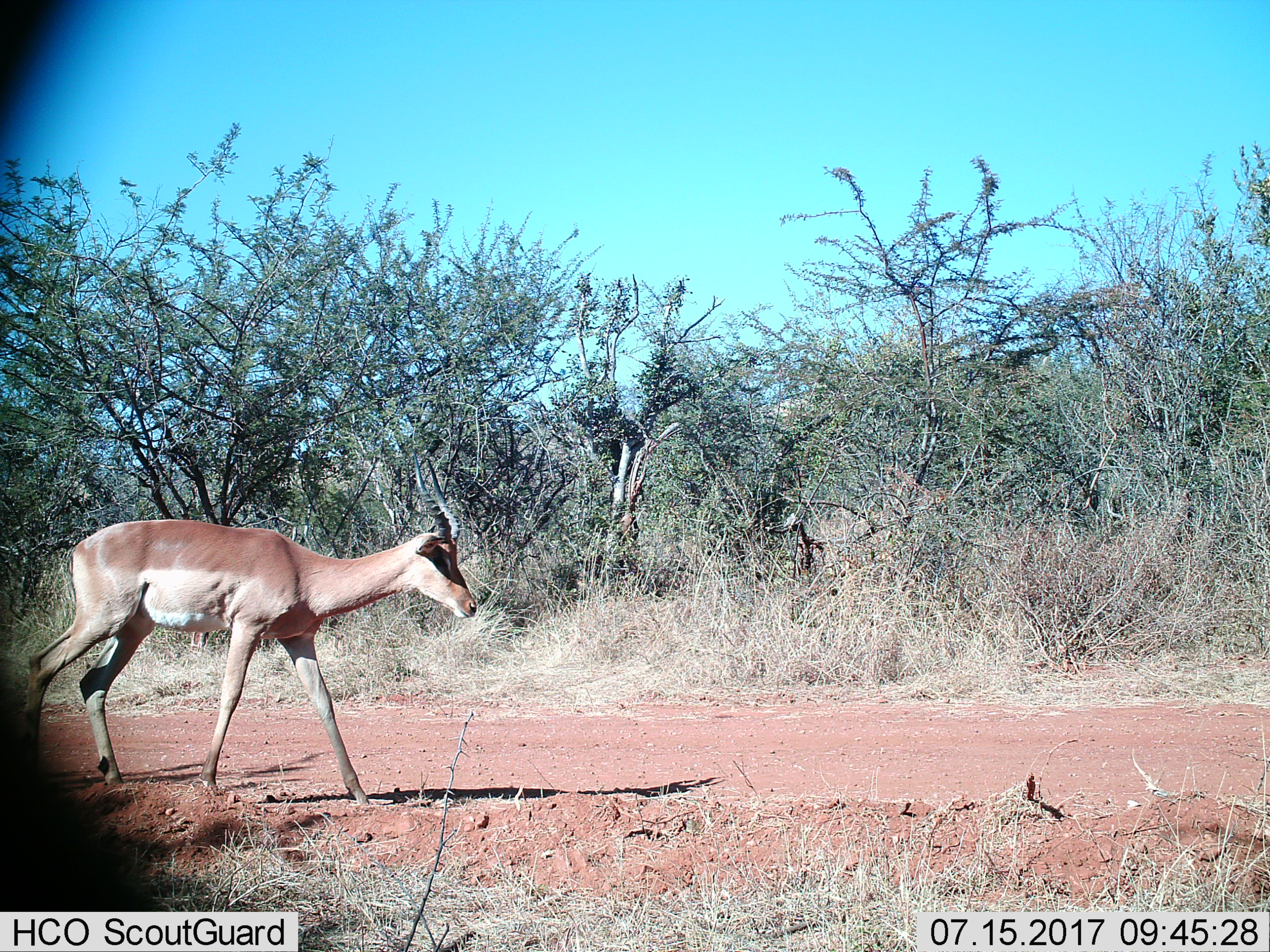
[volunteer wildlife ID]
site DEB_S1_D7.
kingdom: Animalia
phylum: Chordata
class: Mammalia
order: Artiodactyla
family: Bovidae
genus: Aepyceros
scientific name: Aepyceros melampus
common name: impala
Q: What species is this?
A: Impala (Aepyceros melampus).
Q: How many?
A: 1.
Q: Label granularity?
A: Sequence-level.